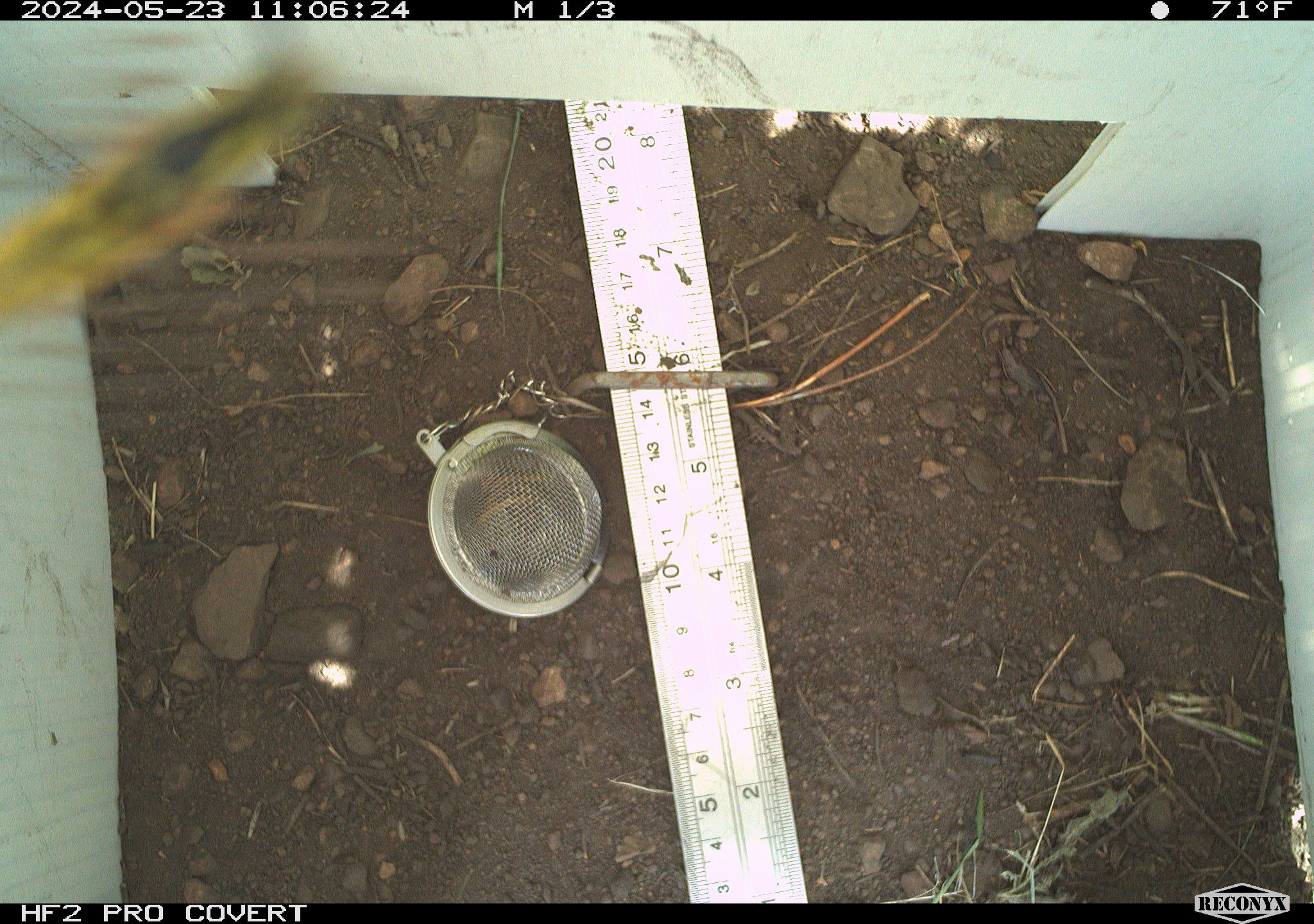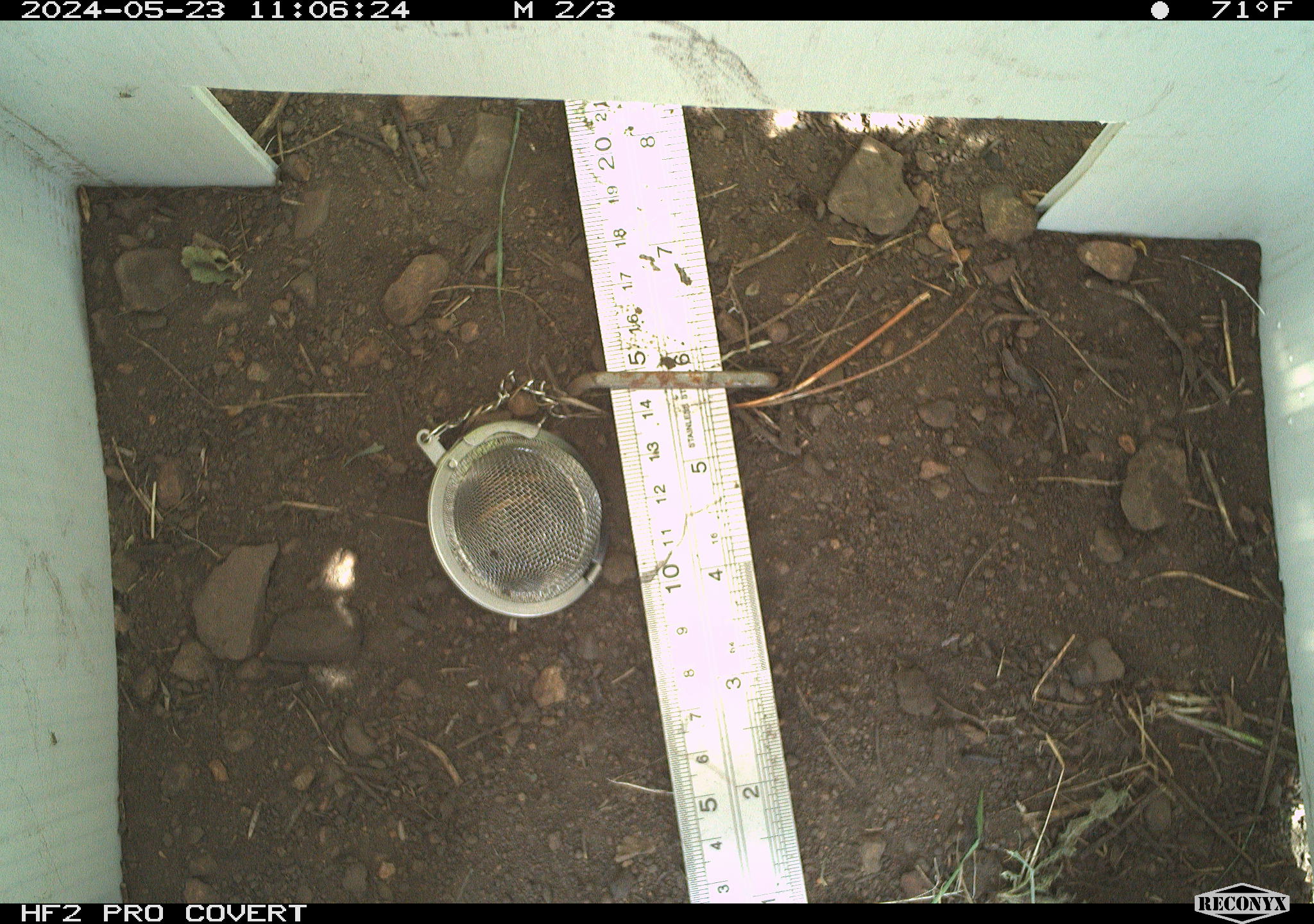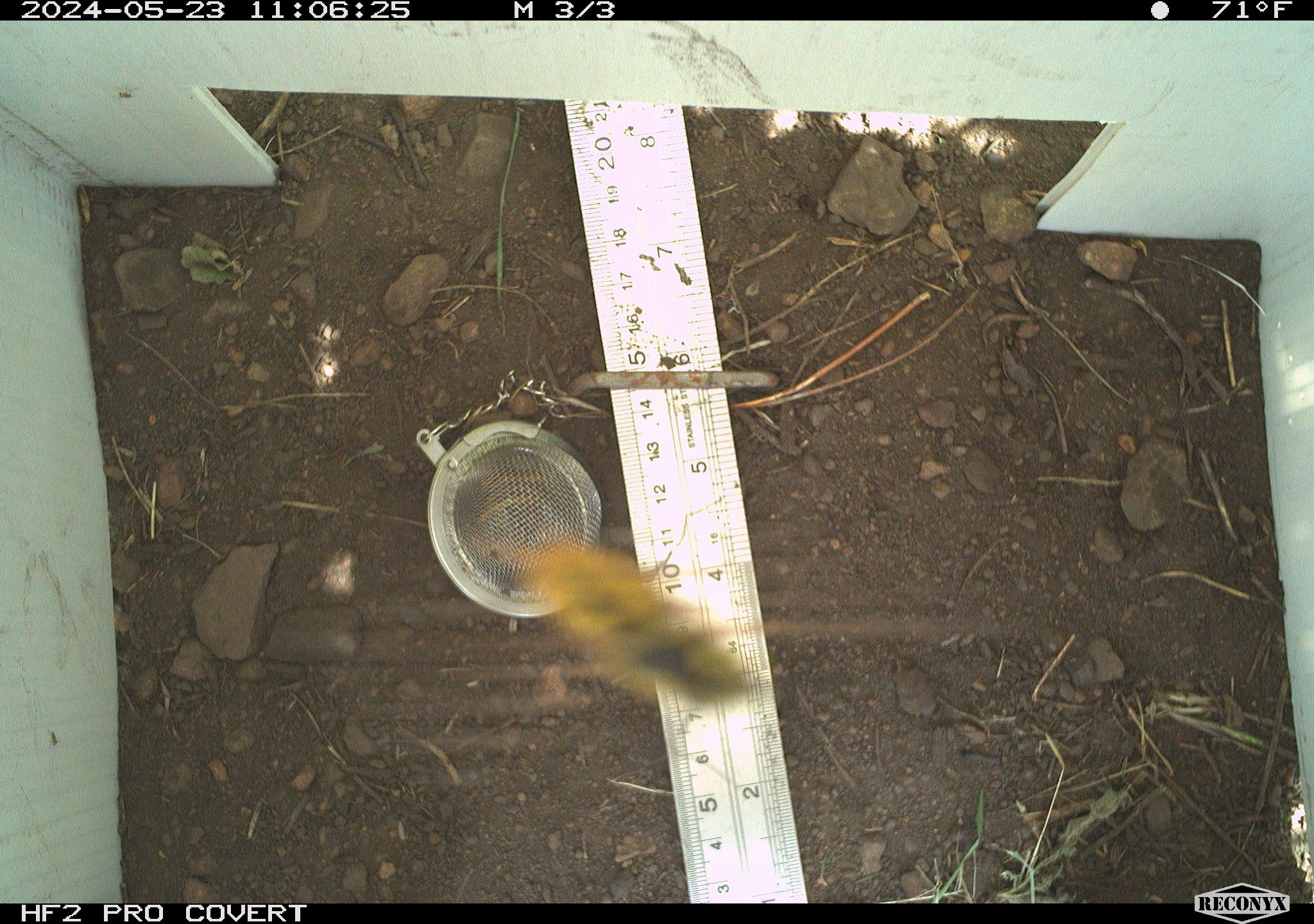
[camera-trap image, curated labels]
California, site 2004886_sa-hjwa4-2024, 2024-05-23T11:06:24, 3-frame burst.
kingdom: Animalia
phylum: Arthropoda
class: Insecta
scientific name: Insecta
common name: insect